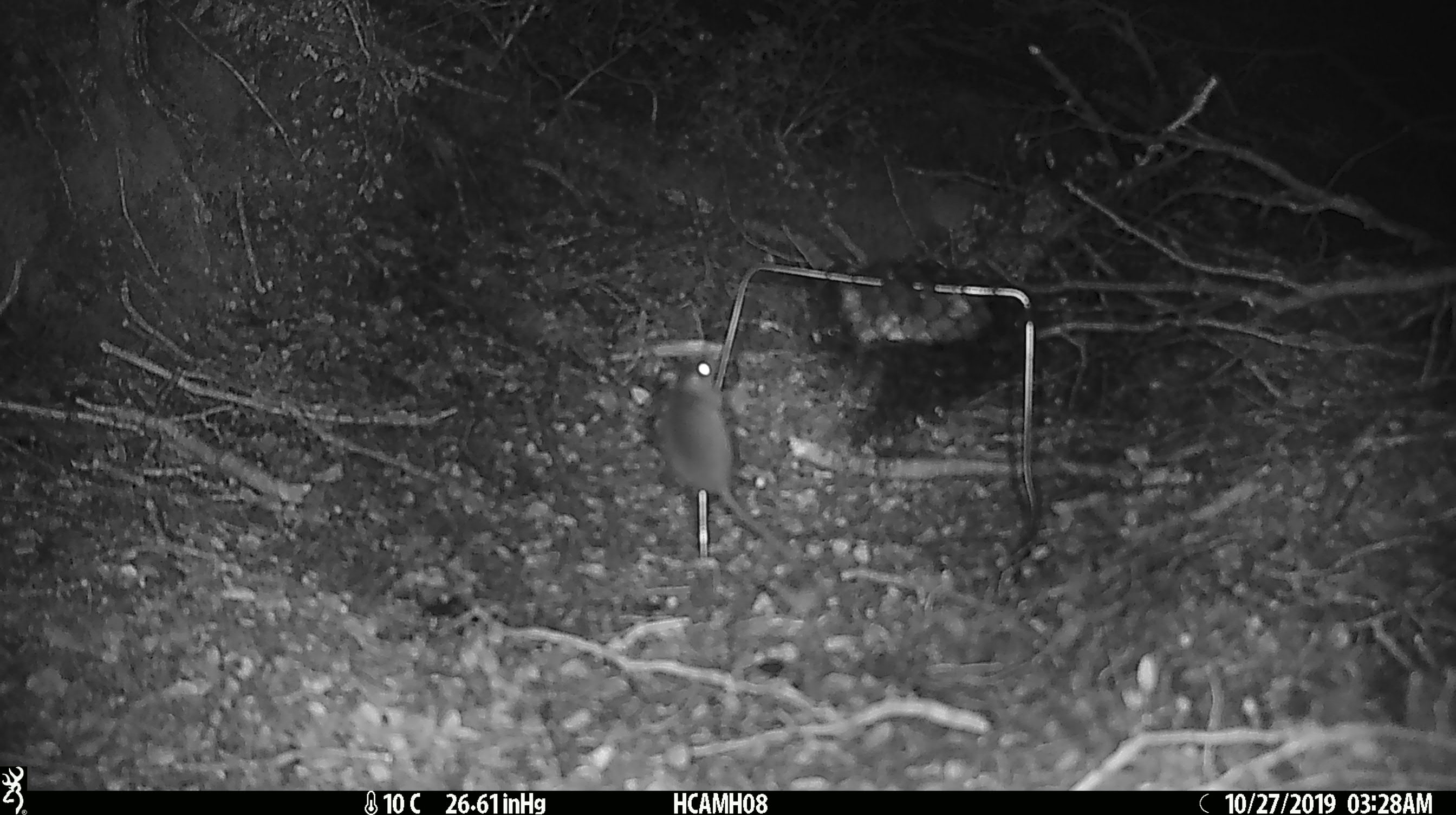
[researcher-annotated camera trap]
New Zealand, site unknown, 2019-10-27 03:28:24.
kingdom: Animalia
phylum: Chordata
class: Mammalia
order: Rodentia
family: Muridae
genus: Mus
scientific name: Mus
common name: mouse